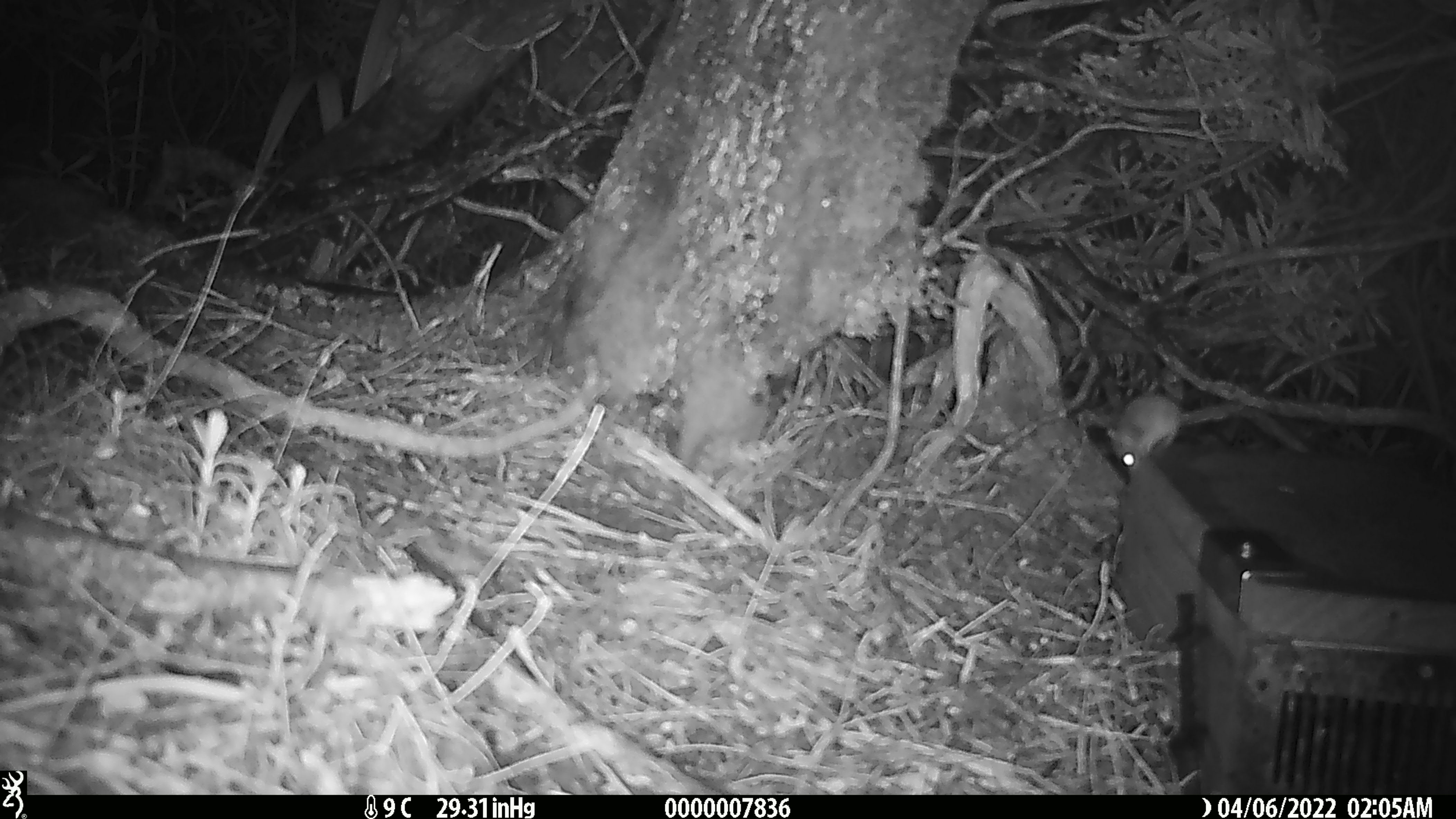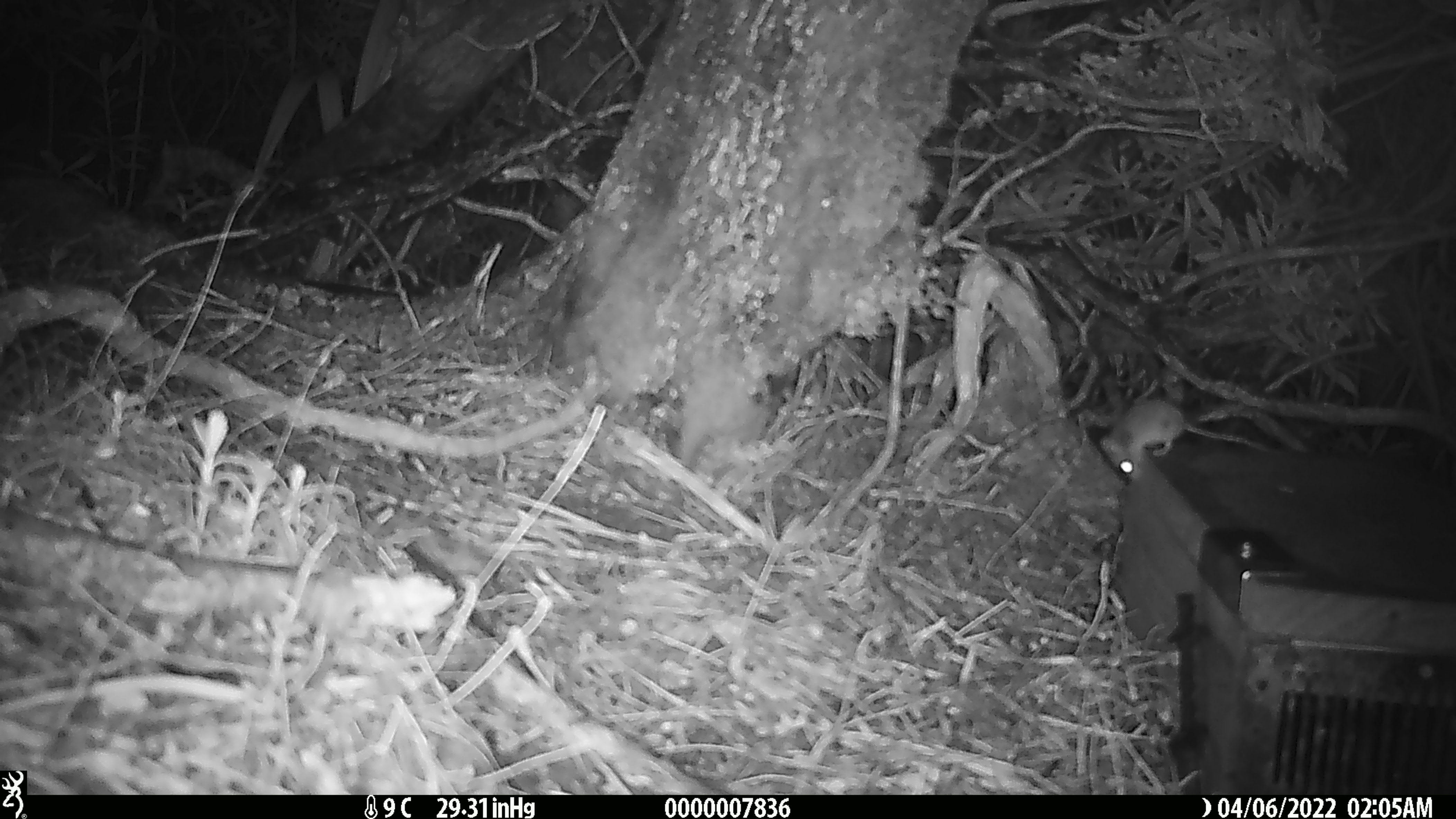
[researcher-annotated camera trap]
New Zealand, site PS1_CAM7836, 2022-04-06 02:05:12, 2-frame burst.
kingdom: Animalia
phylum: Chordata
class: Mammalia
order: Rodentia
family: Muridae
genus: Mus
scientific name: Mus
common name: mouse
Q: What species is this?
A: Mouse (Mus).